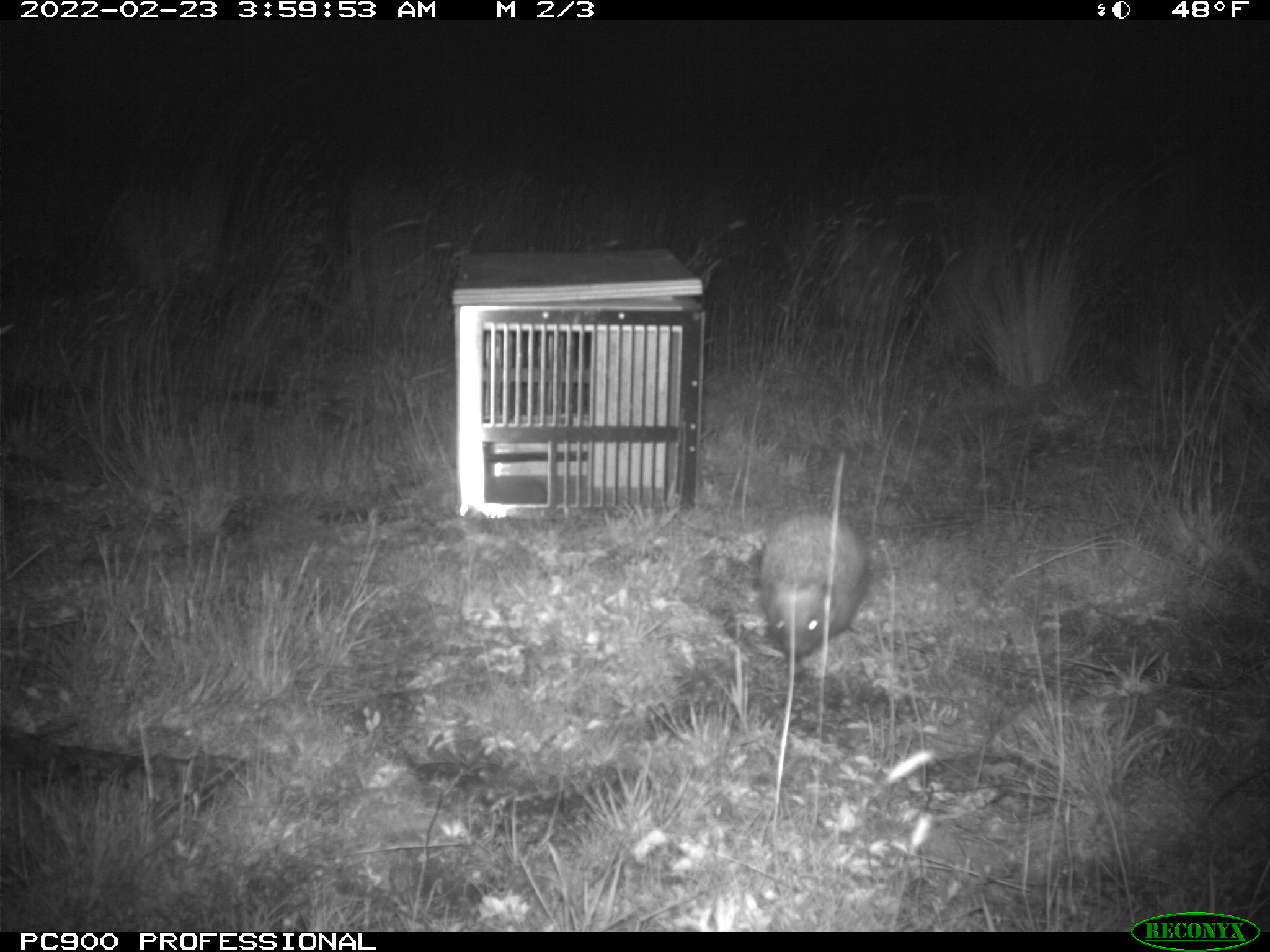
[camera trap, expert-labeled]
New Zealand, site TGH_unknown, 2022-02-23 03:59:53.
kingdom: Animalia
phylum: Chordata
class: Mammalia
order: Eulipotyphla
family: Erinaceidae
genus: Erinaceus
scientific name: Erinaceus europaeus europaeus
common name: european hedgehog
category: hedgehog